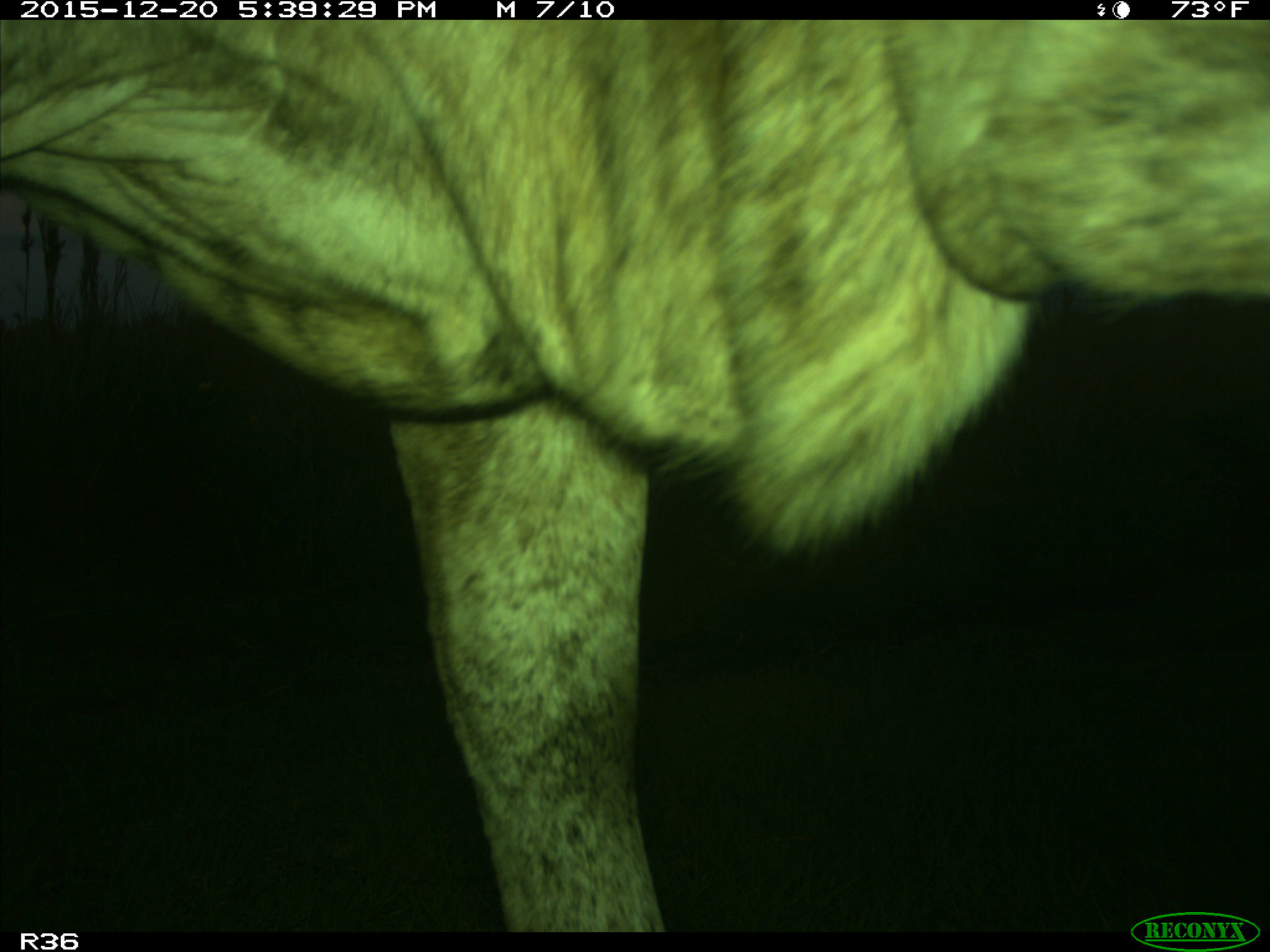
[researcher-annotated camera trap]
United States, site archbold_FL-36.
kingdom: Animalia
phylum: Chordata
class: Mammalia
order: Artiodactyla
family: Bovidae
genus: Bos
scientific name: Bos taurus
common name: domestic cow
Bos taurus (domestic cow).